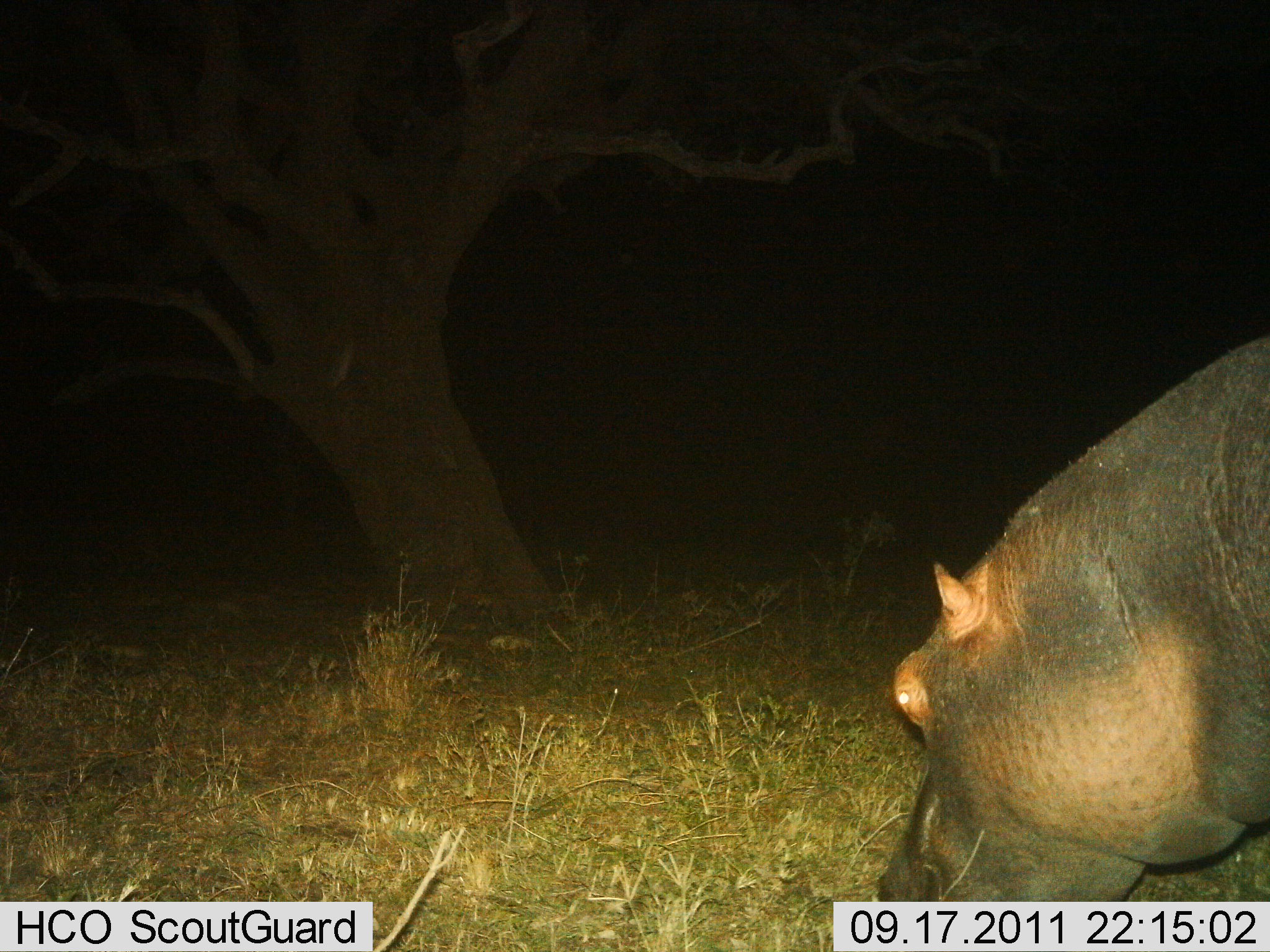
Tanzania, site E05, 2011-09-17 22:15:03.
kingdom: Animalia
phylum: Chordata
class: Mammalia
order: Artiodactyla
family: Hippopotamidae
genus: Hippopotamus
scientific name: Hippopotamus amphibius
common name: hippopotamus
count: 1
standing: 36%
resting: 0%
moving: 0%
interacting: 0%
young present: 0%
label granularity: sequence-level